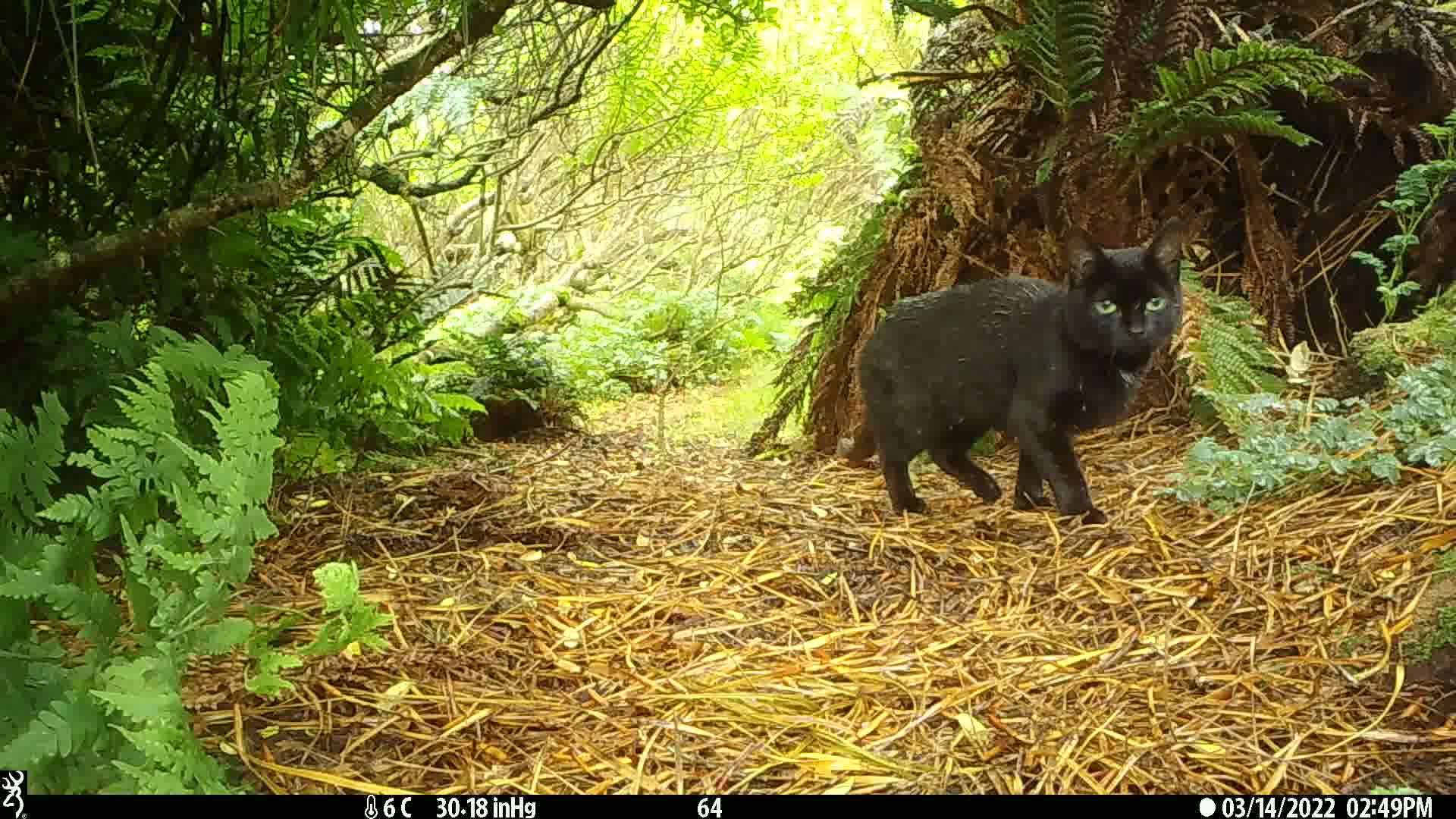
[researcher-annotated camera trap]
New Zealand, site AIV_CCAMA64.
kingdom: Animalia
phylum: Chordata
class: Mammalia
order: Carnivora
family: Felidae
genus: Felis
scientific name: Felis catus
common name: domestic cat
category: cat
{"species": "cat (domestic cat) (Felis catus)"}